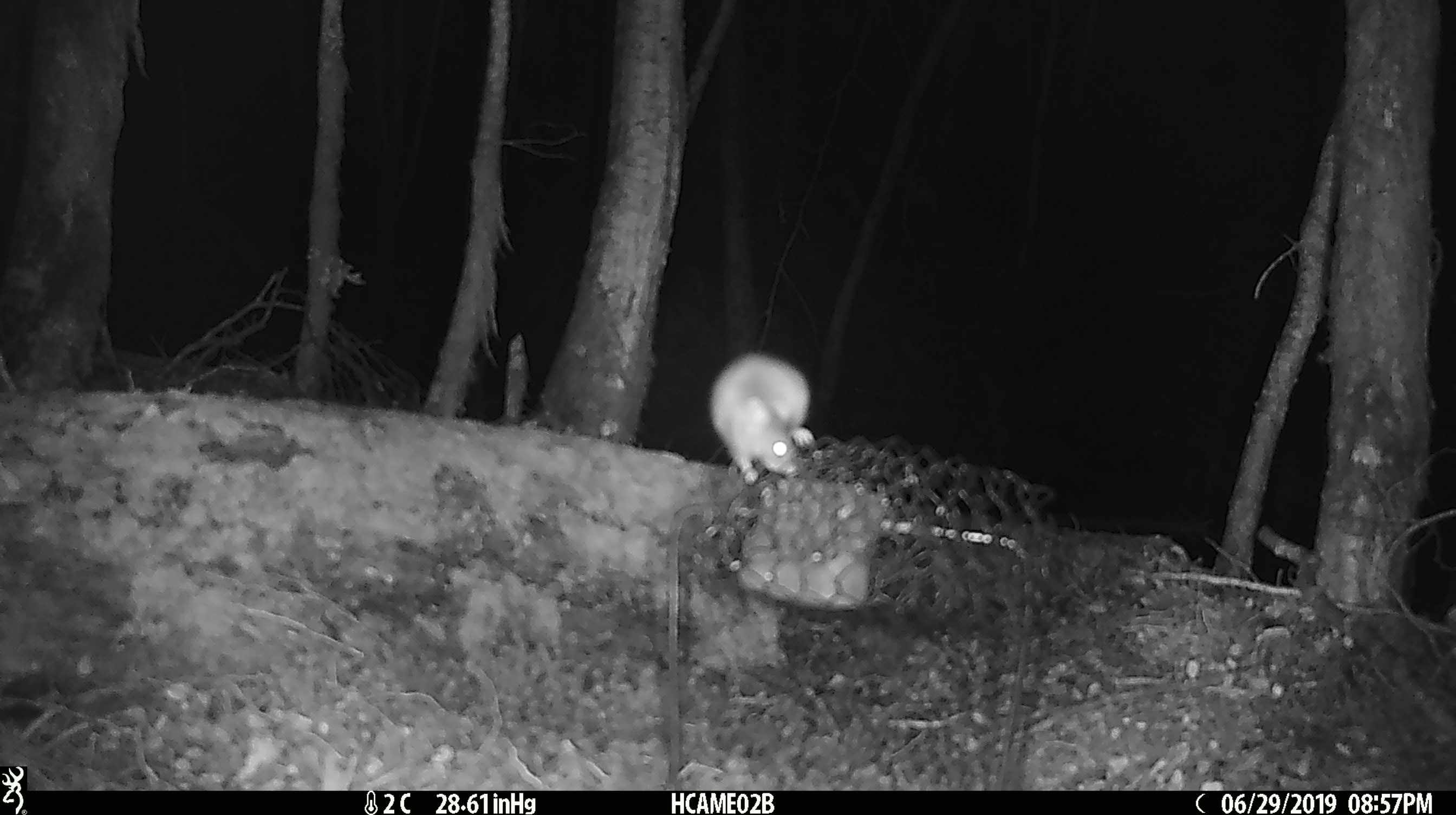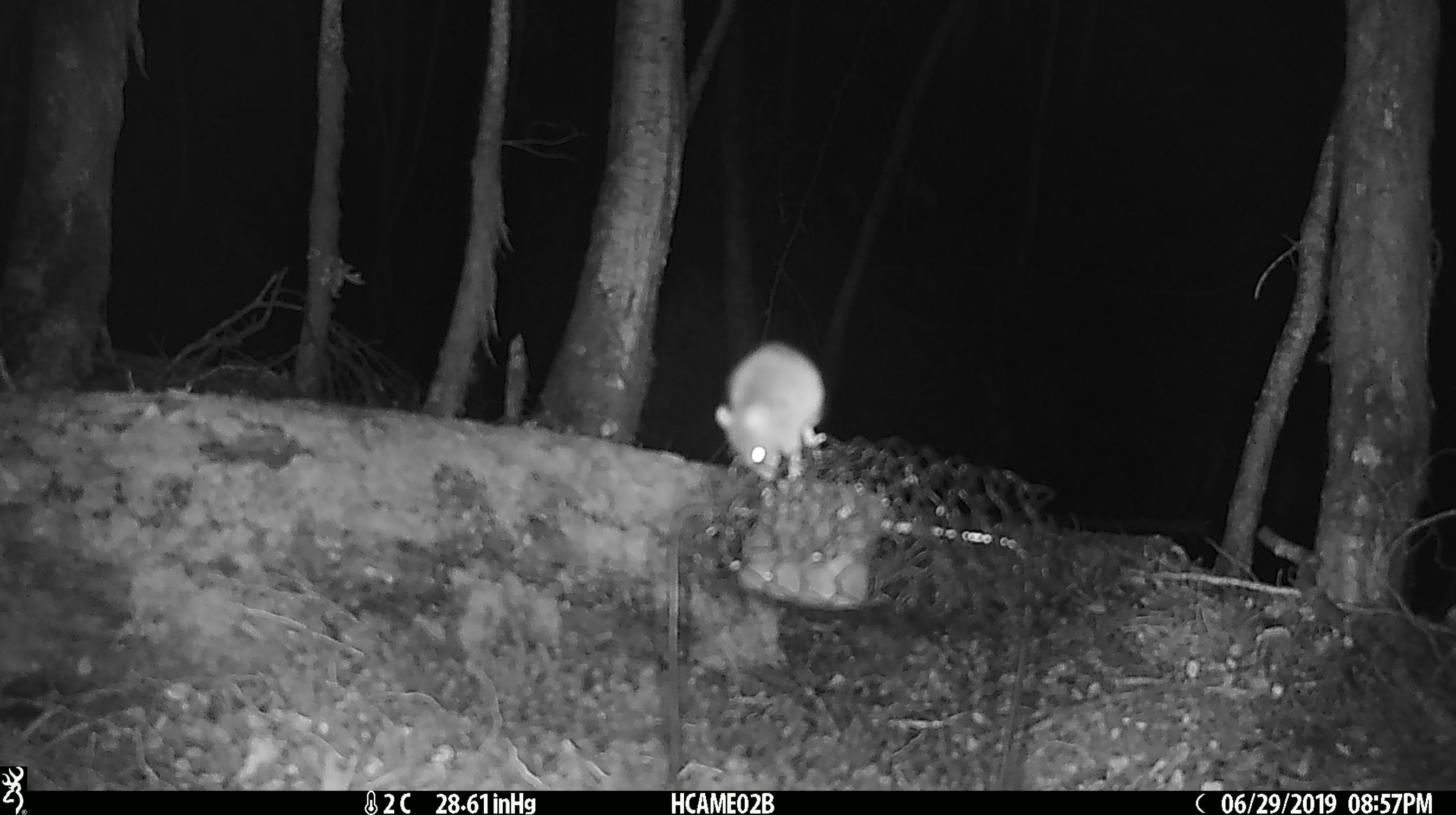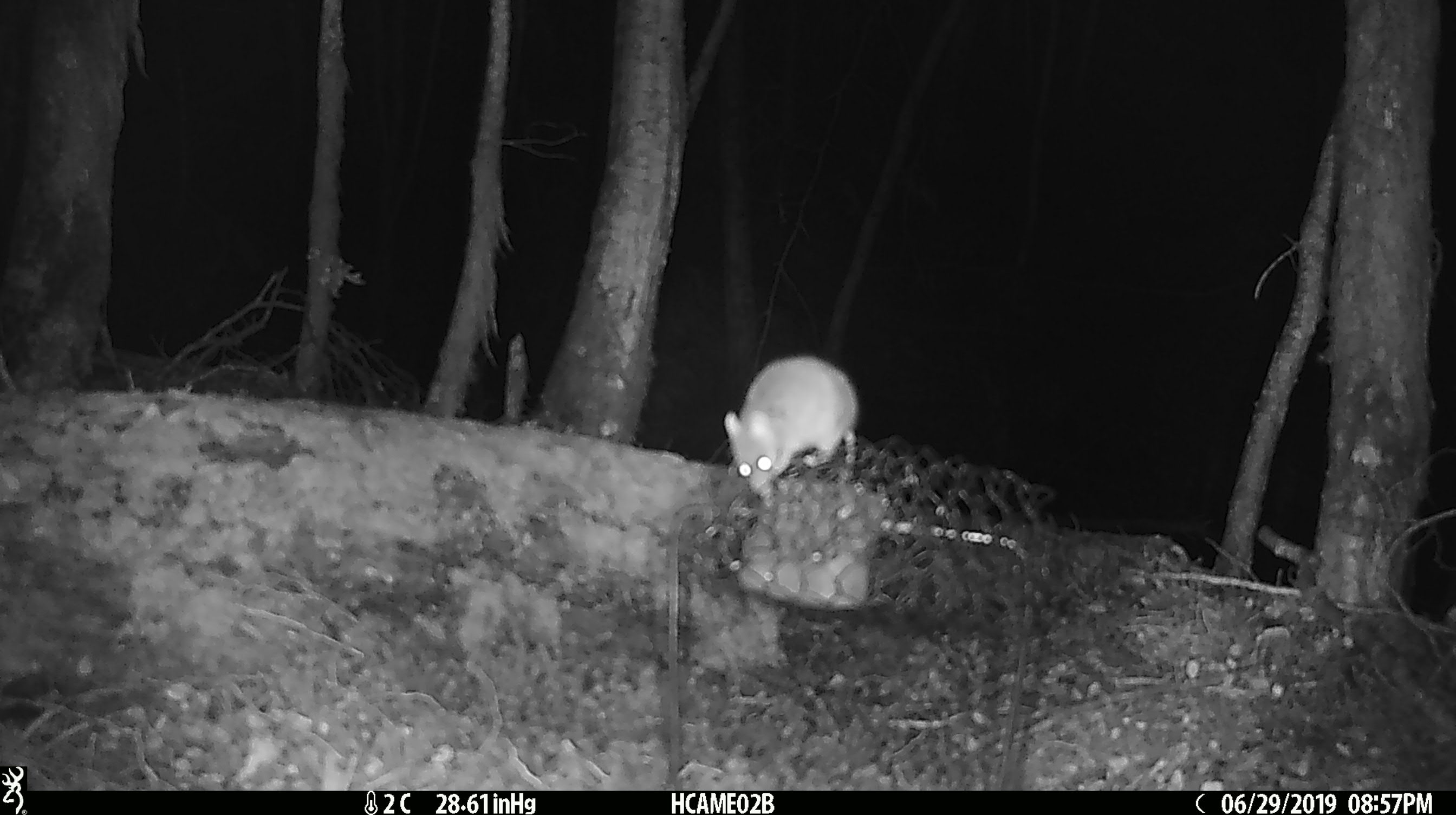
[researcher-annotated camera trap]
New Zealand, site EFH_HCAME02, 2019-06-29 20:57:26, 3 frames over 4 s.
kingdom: Animalia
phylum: Chordata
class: Mammalia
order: Rodentia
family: Muridae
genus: Mus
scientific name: Mus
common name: mouse